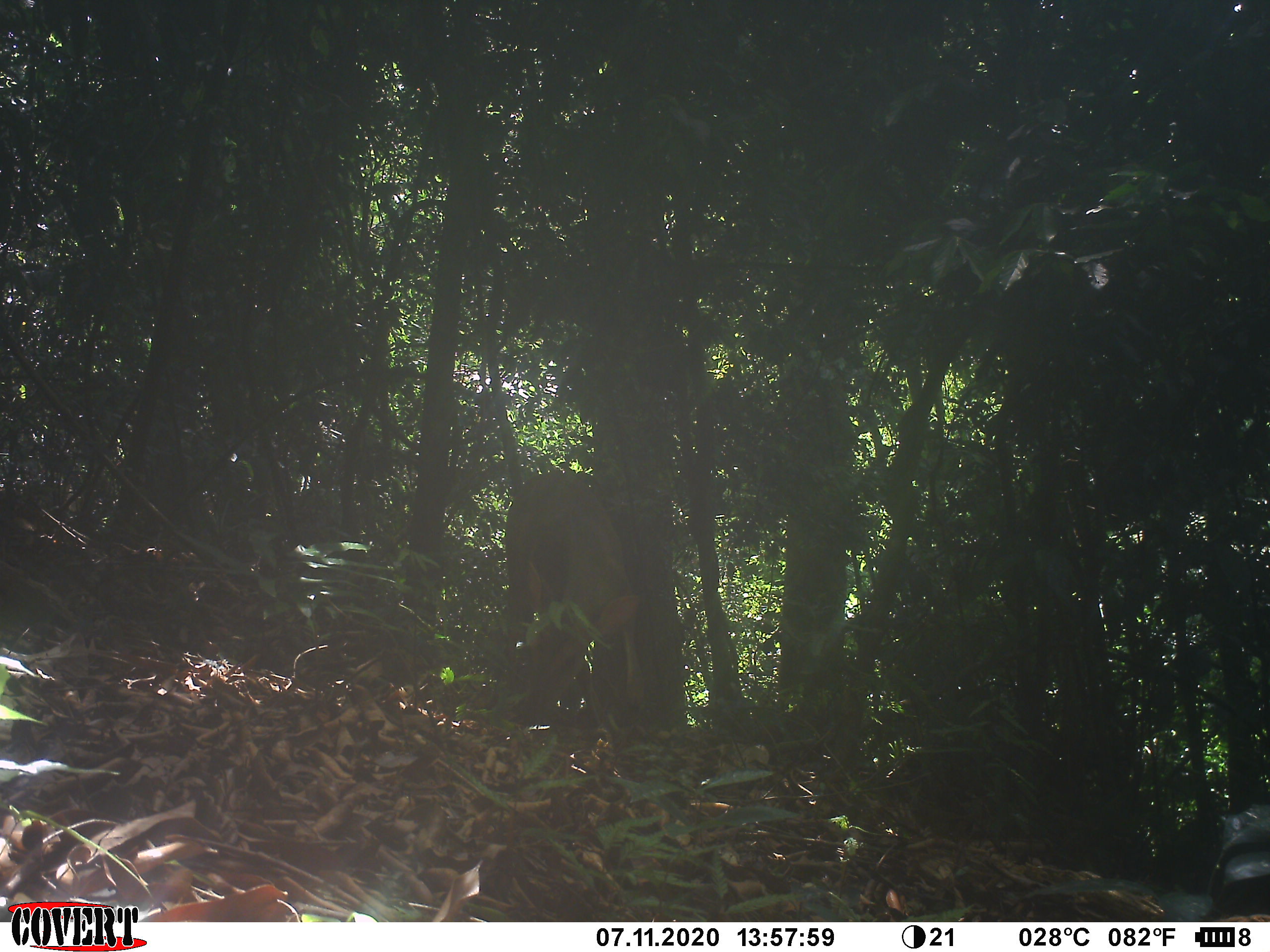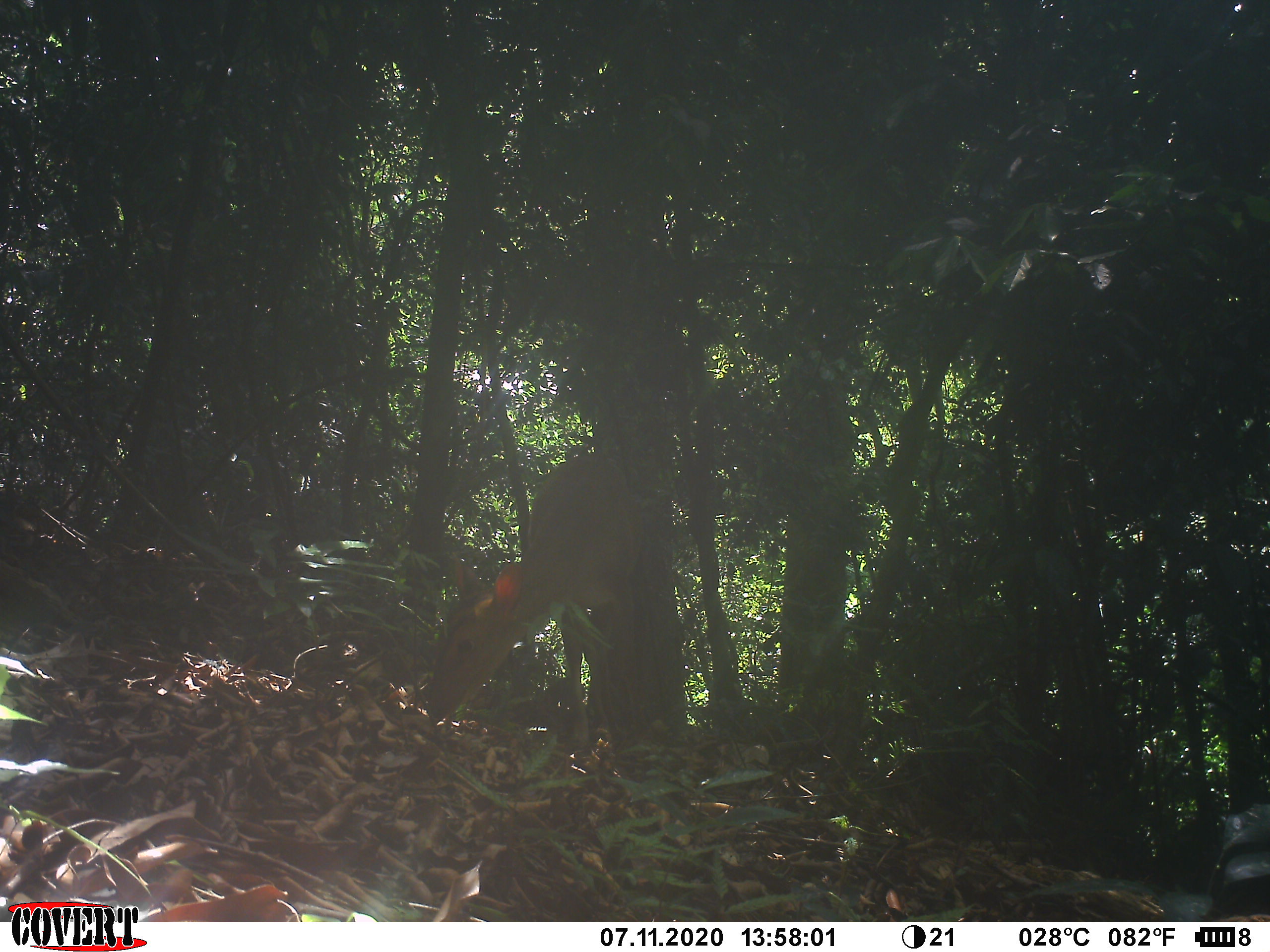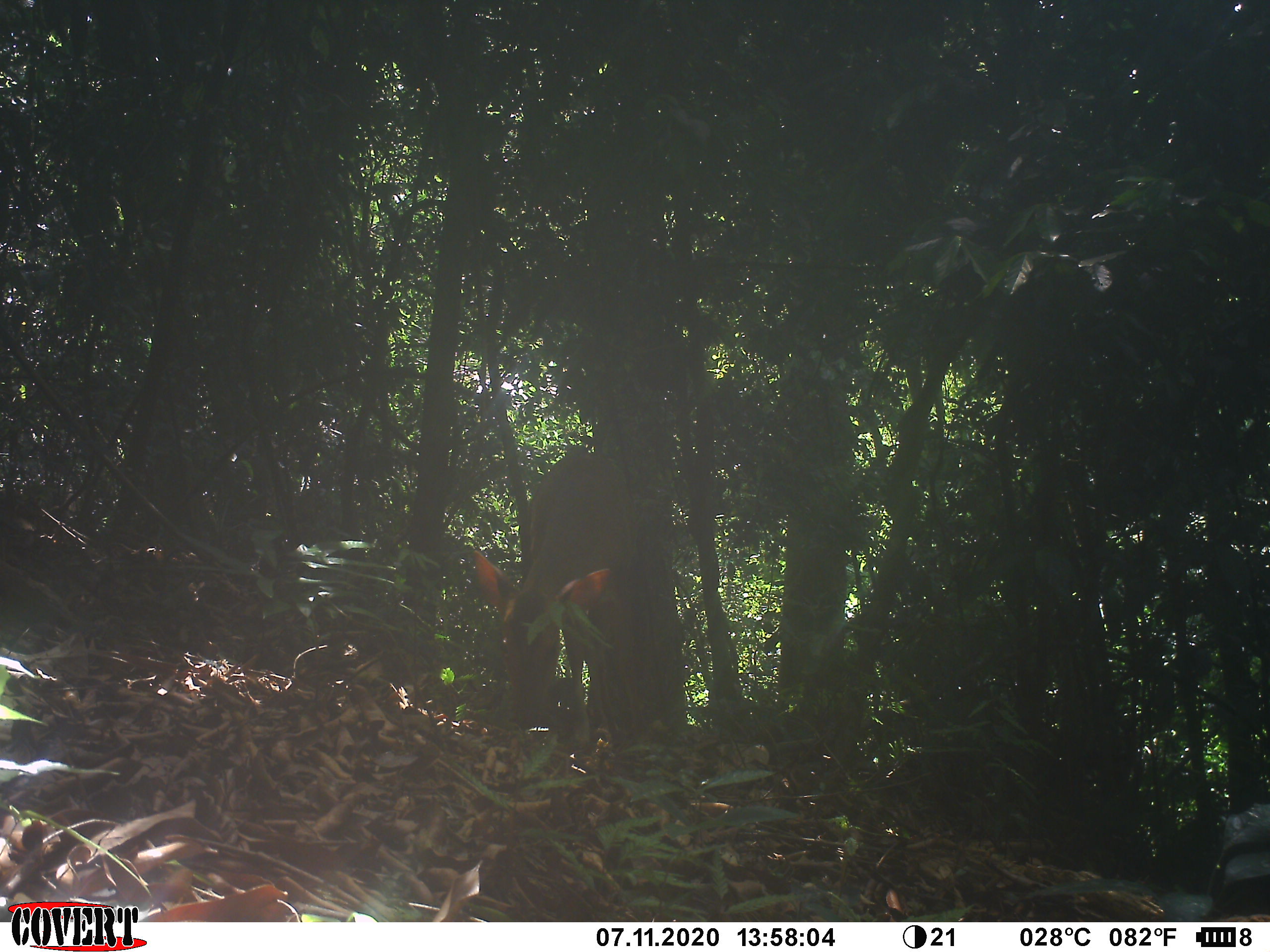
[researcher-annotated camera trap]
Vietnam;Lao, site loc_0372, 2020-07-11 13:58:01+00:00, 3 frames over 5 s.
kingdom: Animalia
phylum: Chordata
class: Mammalia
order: Artiodactyla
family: Cervidae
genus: Muntiacus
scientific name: Muntiacus vuquangensis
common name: large-antlered muntjac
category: large antlered muntjac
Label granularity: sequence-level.